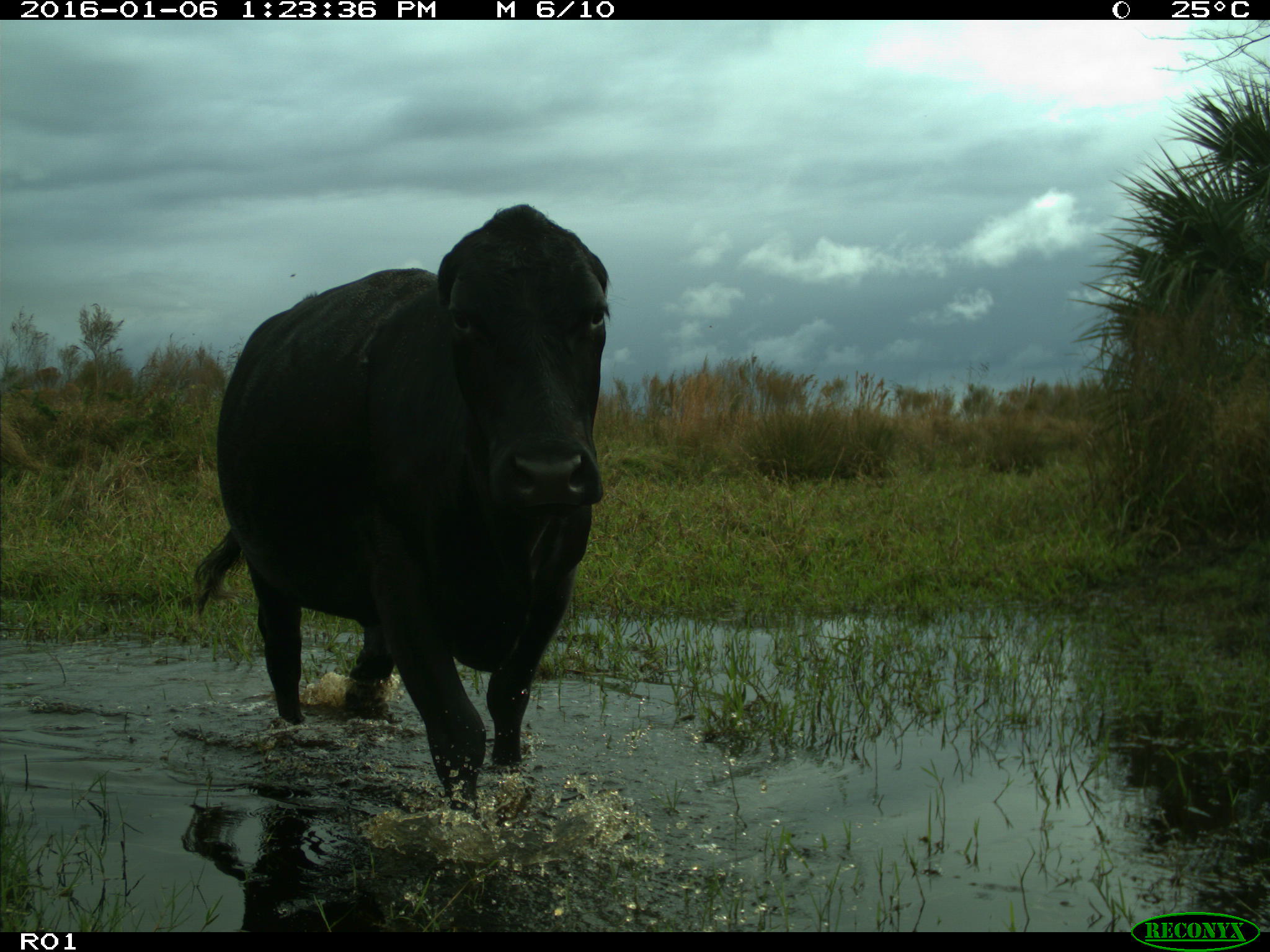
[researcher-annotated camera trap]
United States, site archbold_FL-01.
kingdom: Animalia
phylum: Chordata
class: Mammalia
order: Artiodactyla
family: Bovidae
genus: Bos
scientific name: Bos taurus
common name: domestic cow